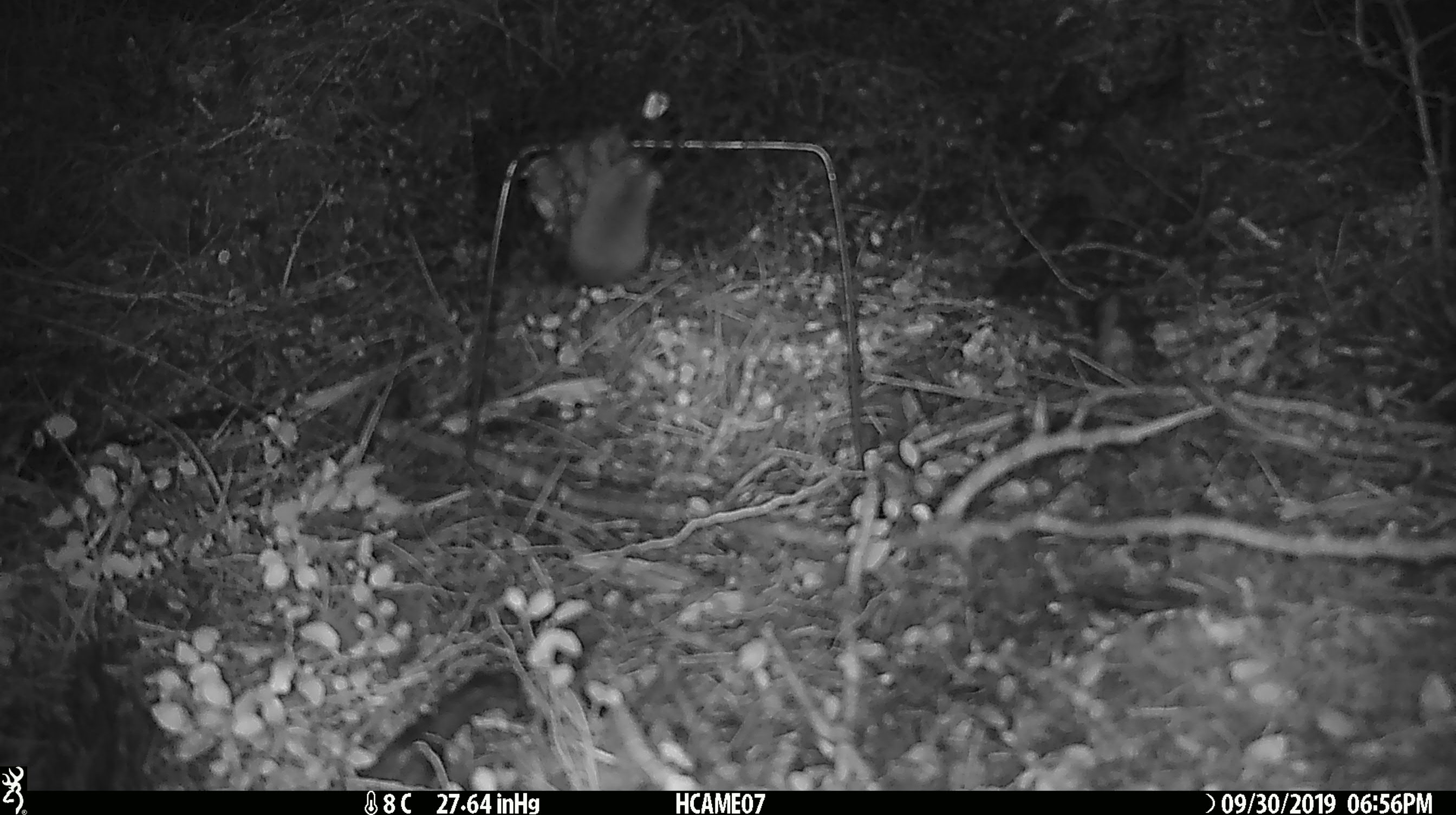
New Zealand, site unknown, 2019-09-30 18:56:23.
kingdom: Animalia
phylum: Chordata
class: Mammalia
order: Rodentia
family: Muridae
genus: Mus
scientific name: Mus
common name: mouse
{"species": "mouse (Mus)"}